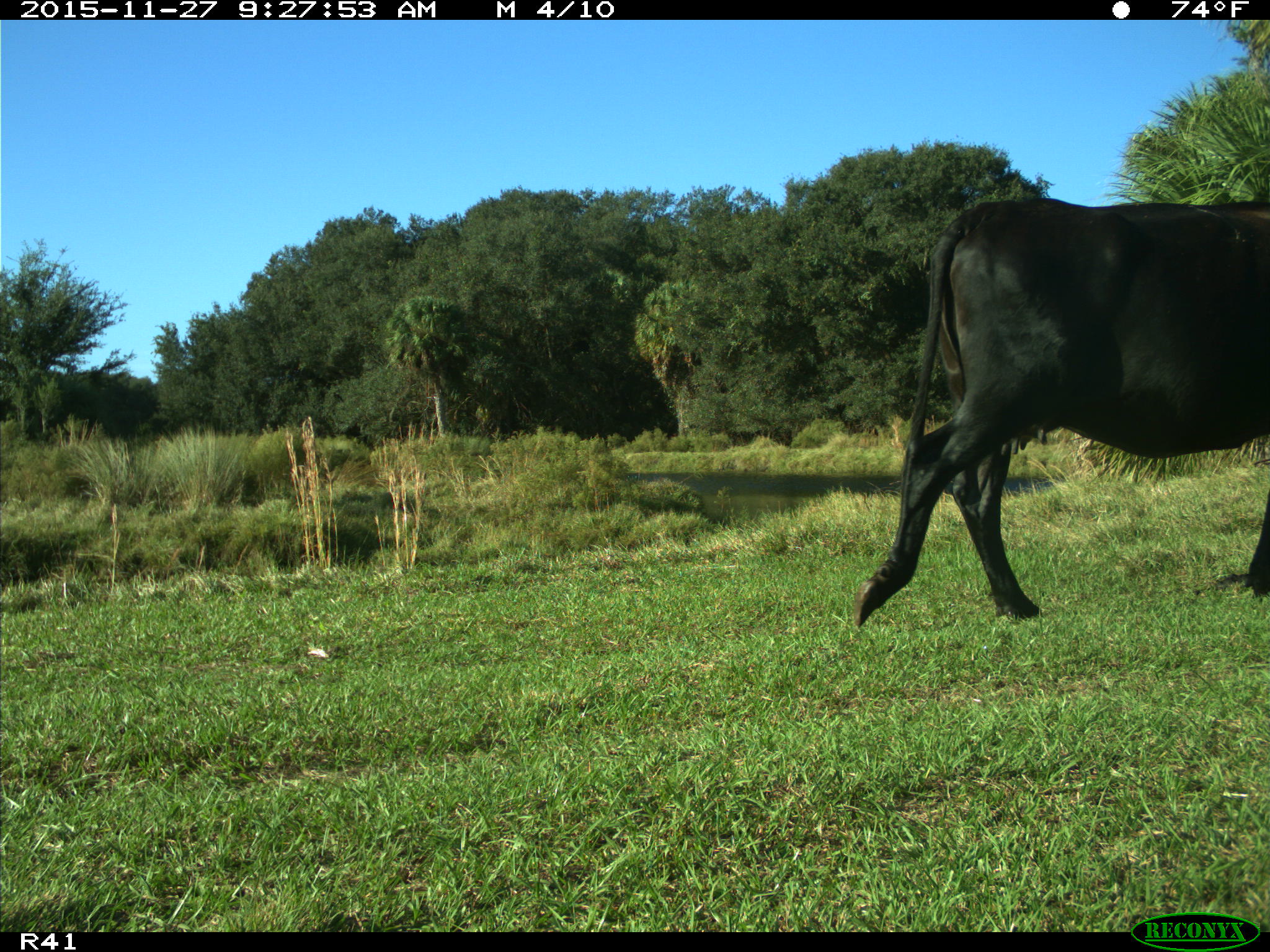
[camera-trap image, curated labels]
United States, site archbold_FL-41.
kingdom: Animalia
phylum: Chordata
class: Mammalia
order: Artiodactyla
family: Bovidae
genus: Bos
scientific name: Bos taurus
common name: domestic cow